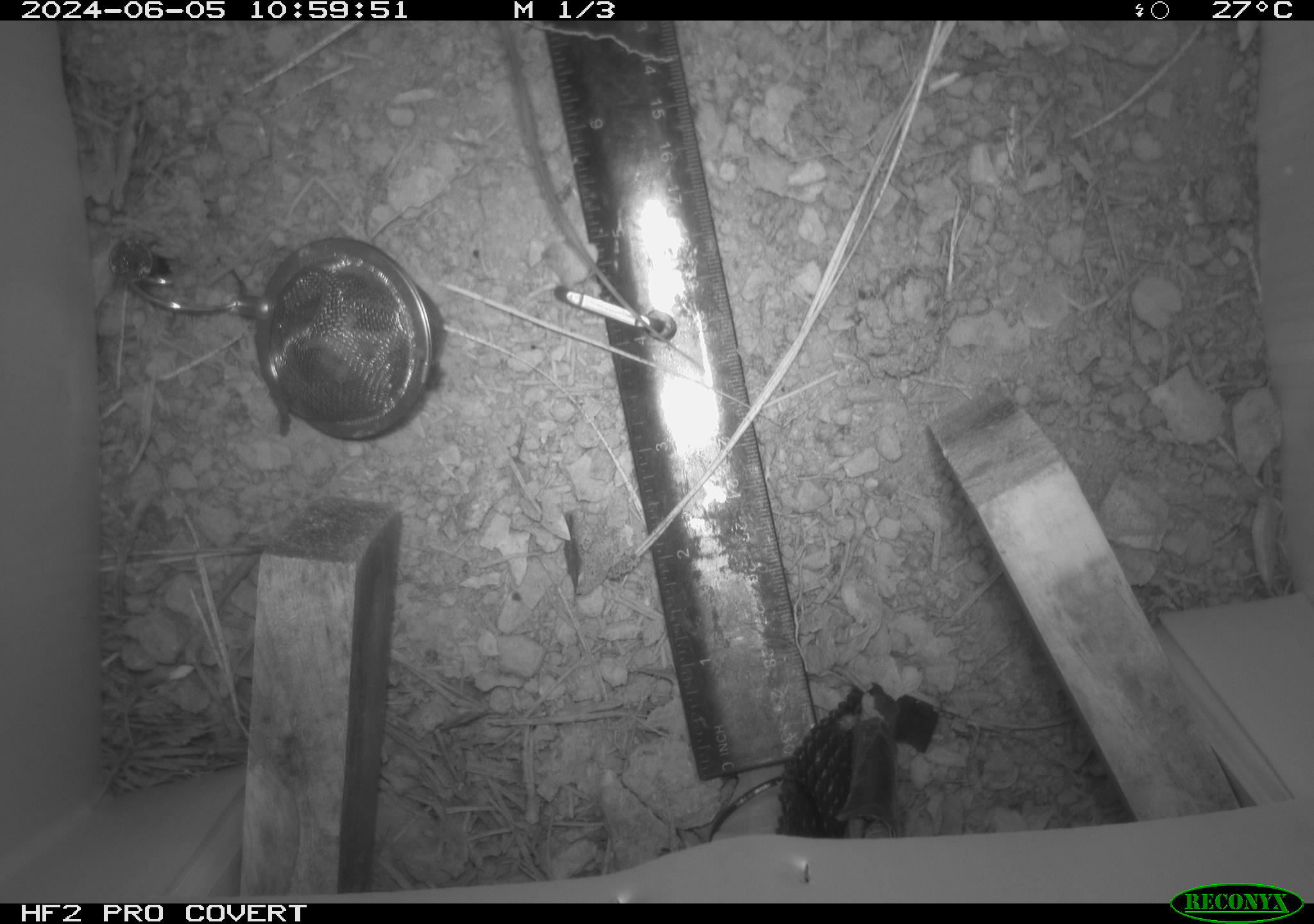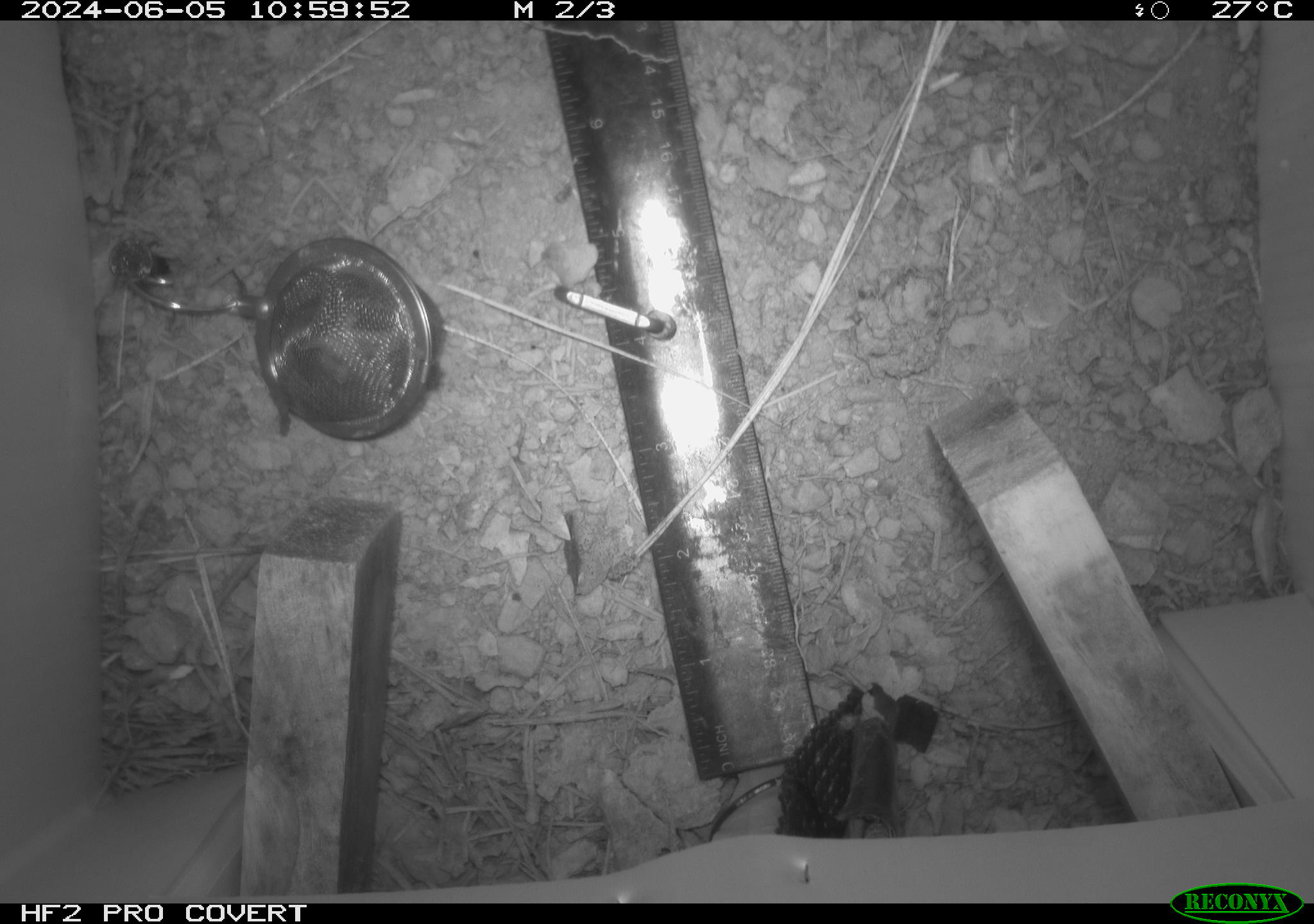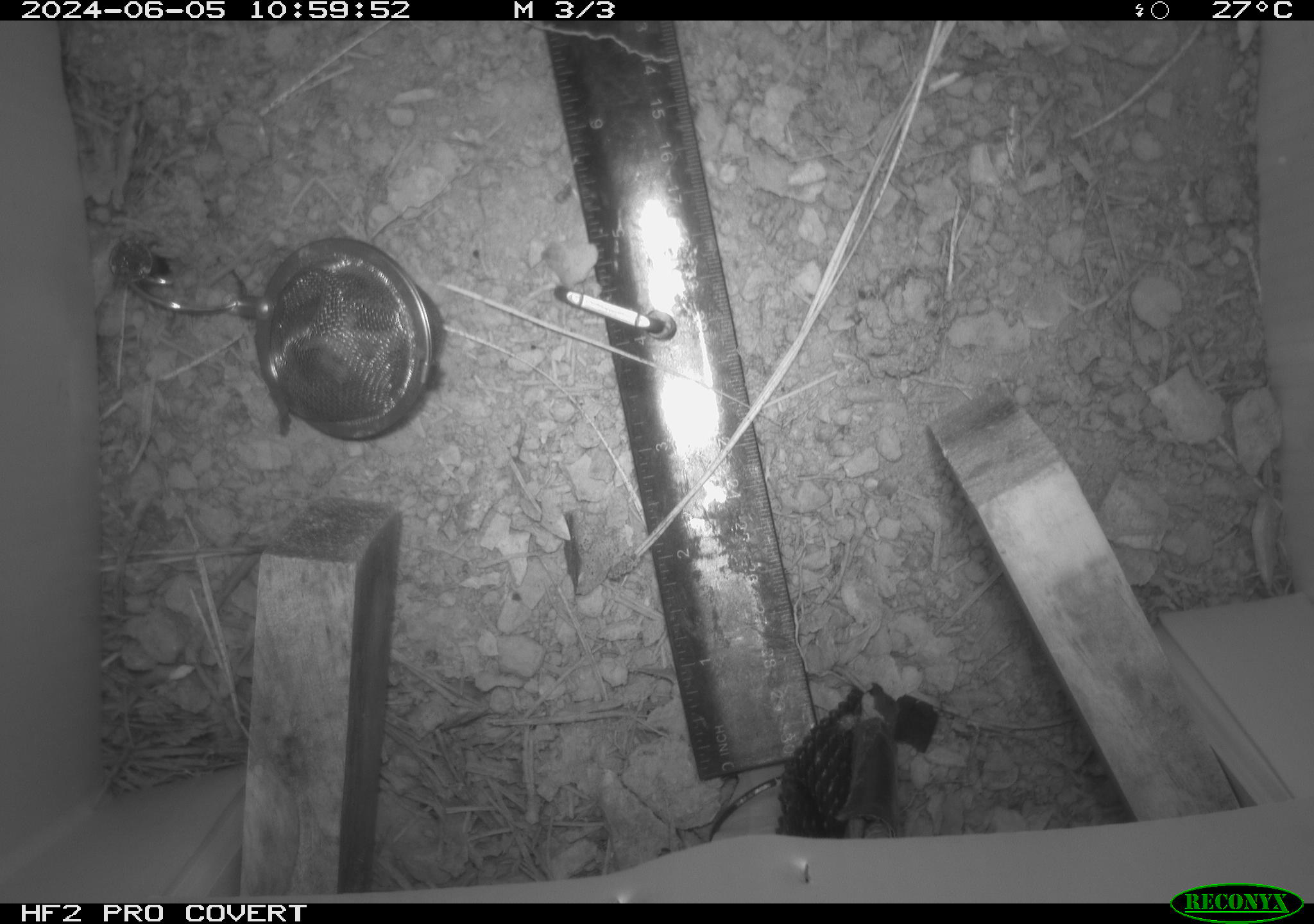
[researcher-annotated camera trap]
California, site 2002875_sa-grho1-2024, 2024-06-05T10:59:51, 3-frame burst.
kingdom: Animalia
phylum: Chordata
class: Mammalia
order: Rodentia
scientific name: Rodentia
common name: rodent